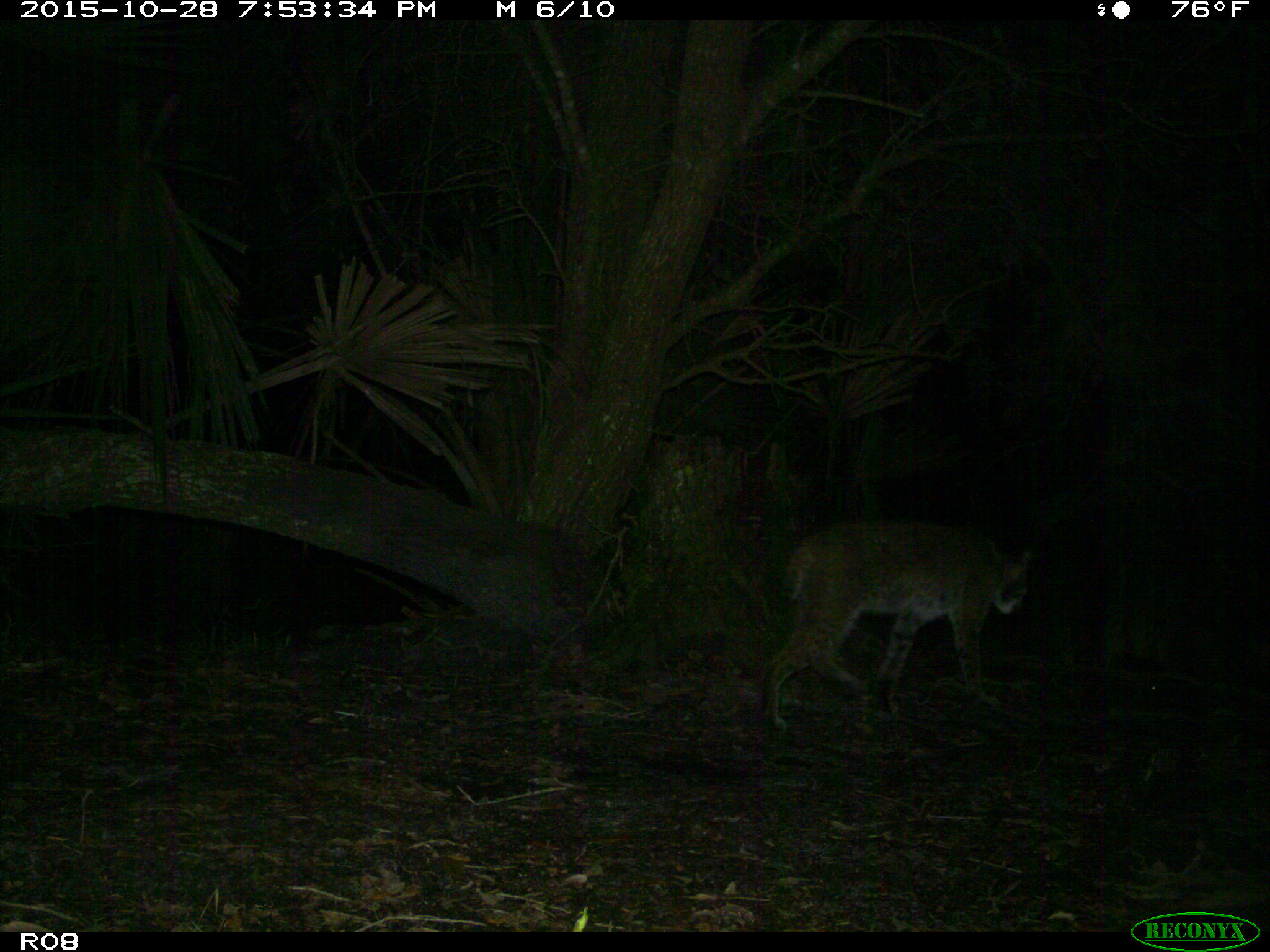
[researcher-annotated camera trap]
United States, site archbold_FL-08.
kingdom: Animalia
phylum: Chordata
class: Mammalia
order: Carnivora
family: Felidae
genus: Lynx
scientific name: Lynx rufus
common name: bobcat